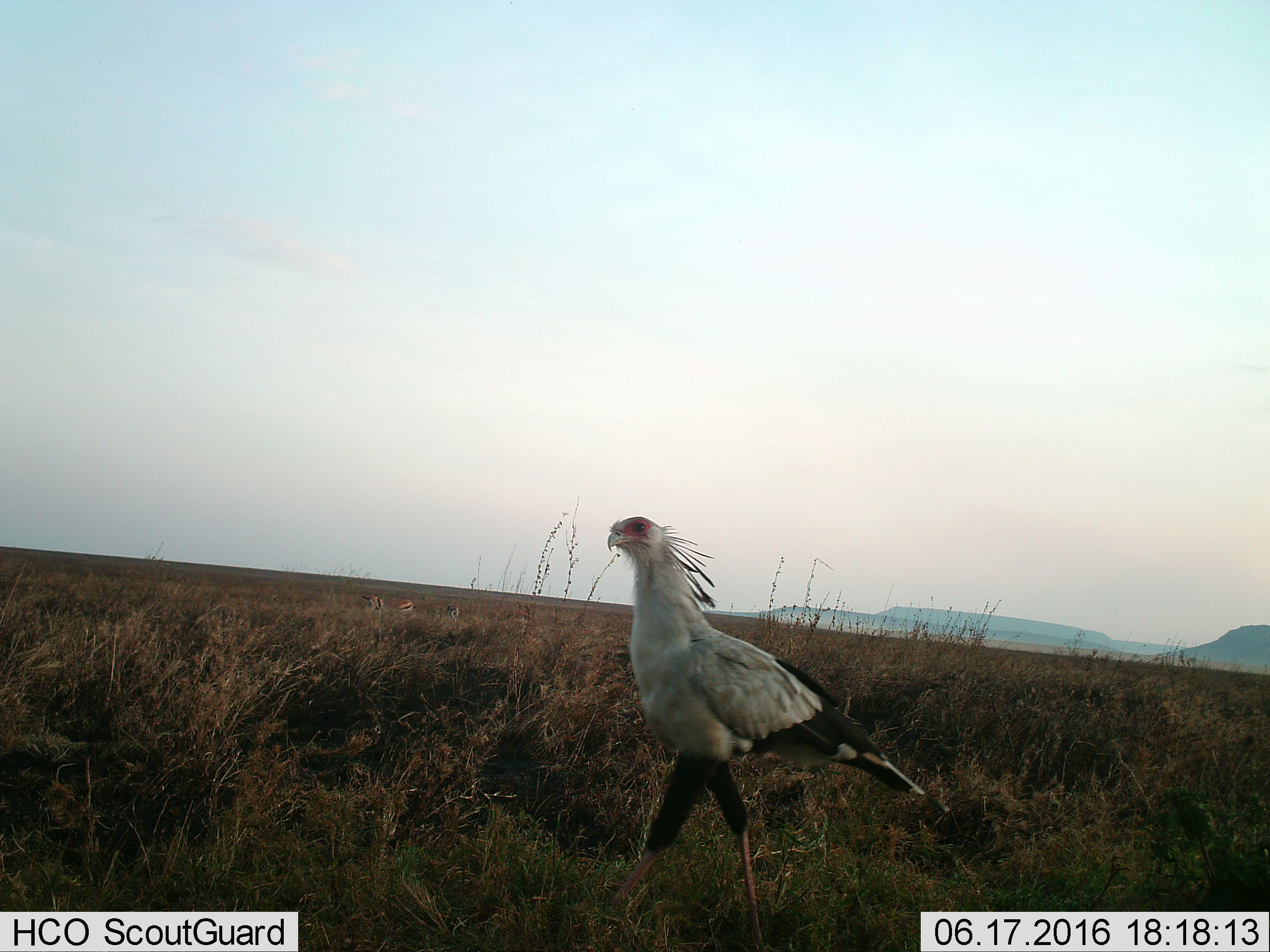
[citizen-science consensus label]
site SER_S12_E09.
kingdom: Animalia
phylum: Chordata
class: Aves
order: Accipitriformes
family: Sagittariidae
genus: Sagittarius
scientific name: Sagittarius serpentarius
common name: secretarybird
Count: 1.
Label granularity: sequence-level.